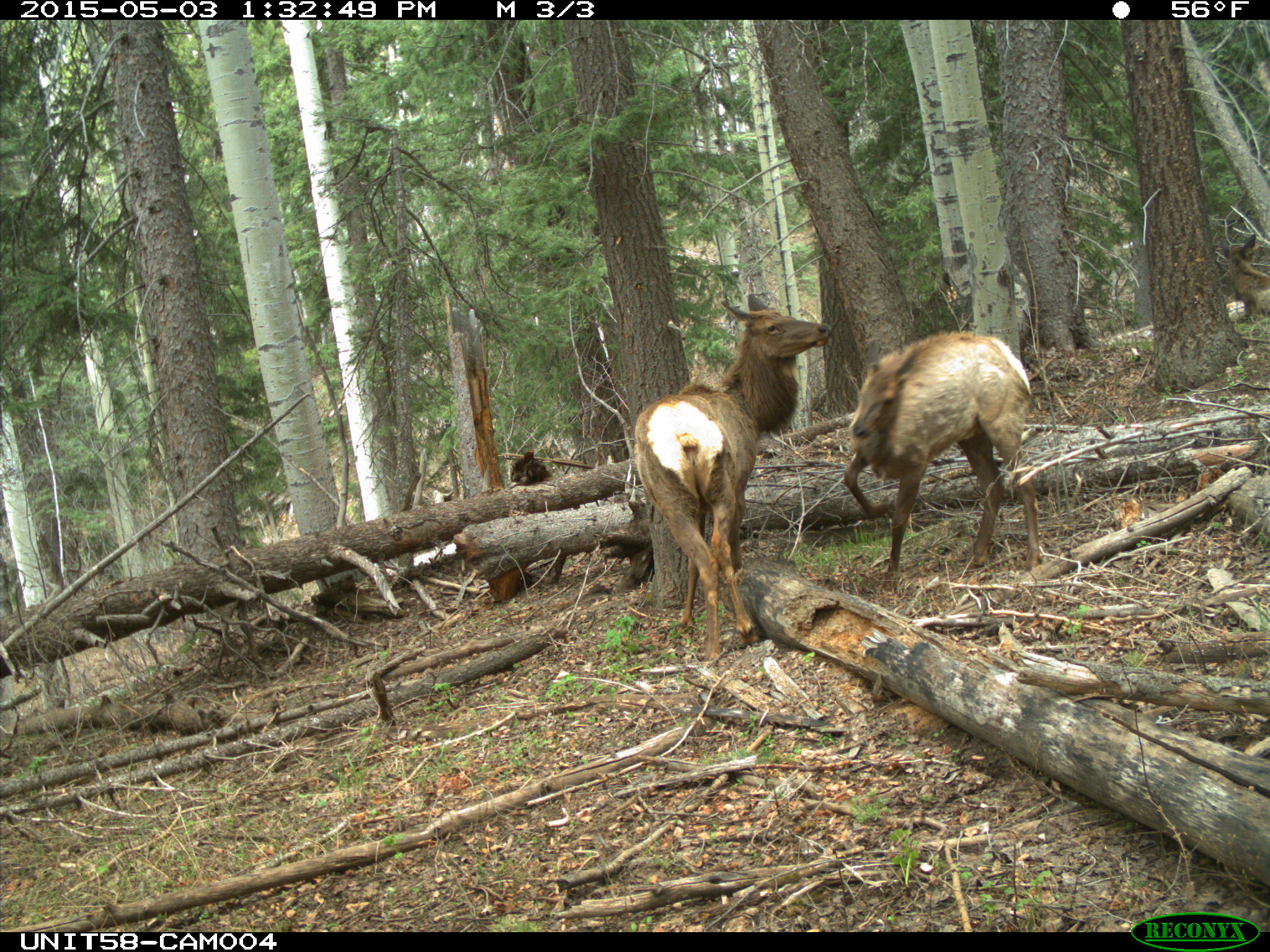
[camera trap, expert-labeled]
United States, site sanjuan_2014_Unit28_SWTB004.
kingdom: Animalia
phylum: Chordata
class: Mammalia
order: Artiodactyla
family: Cervidae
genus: Cervus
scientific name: Cervus elaphus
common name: red deer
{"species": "Cervus elaphus (red deer)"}